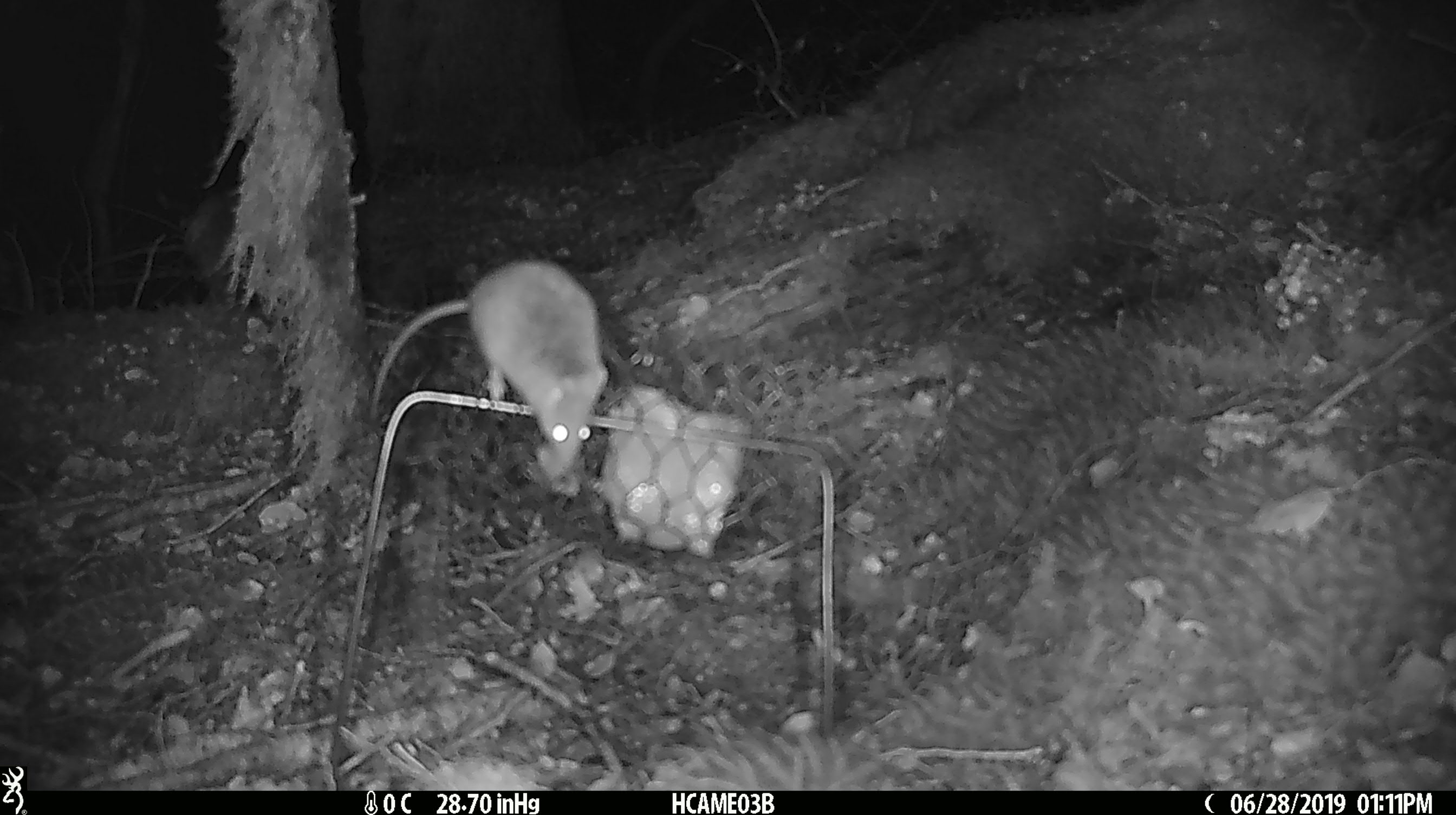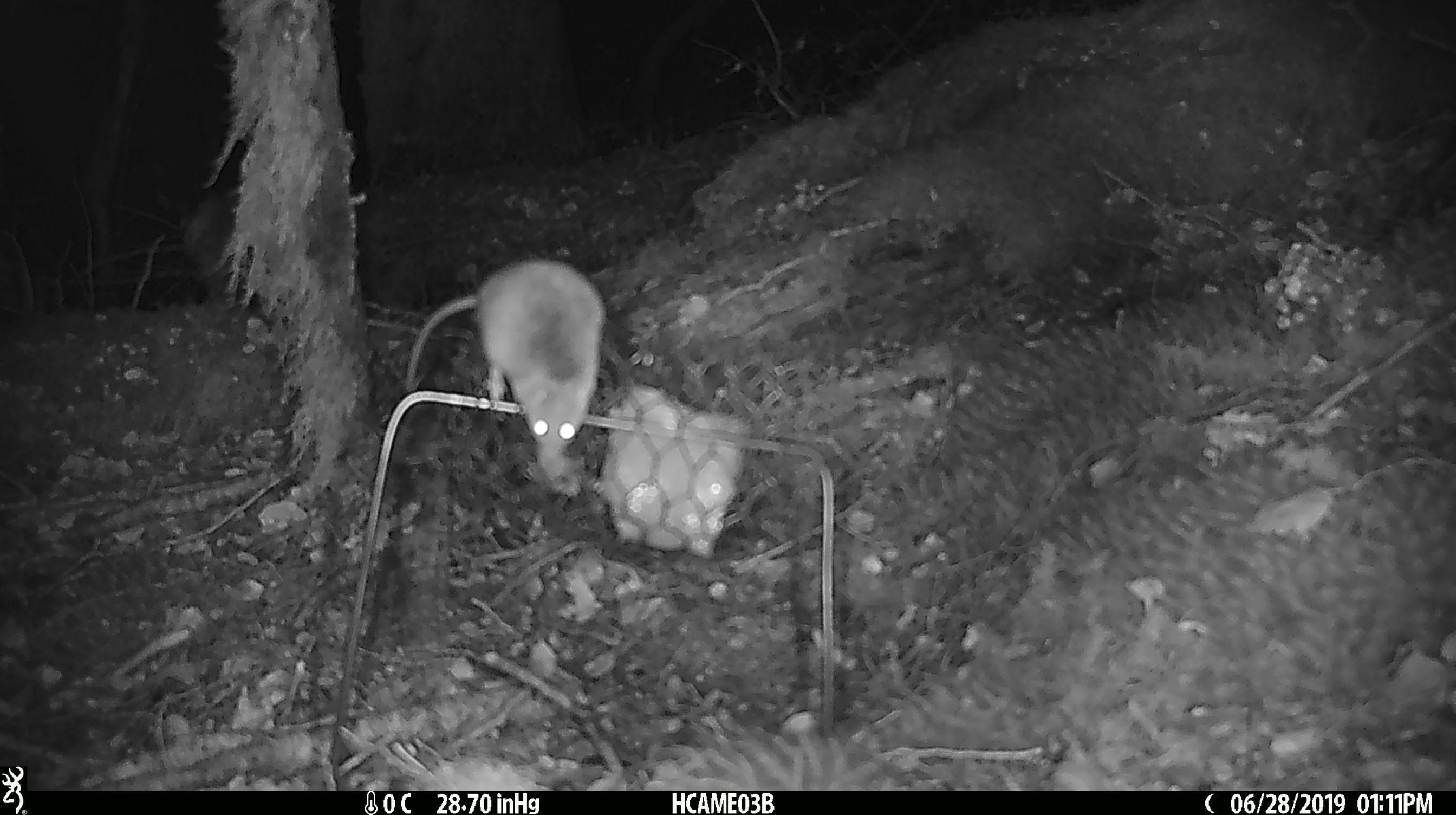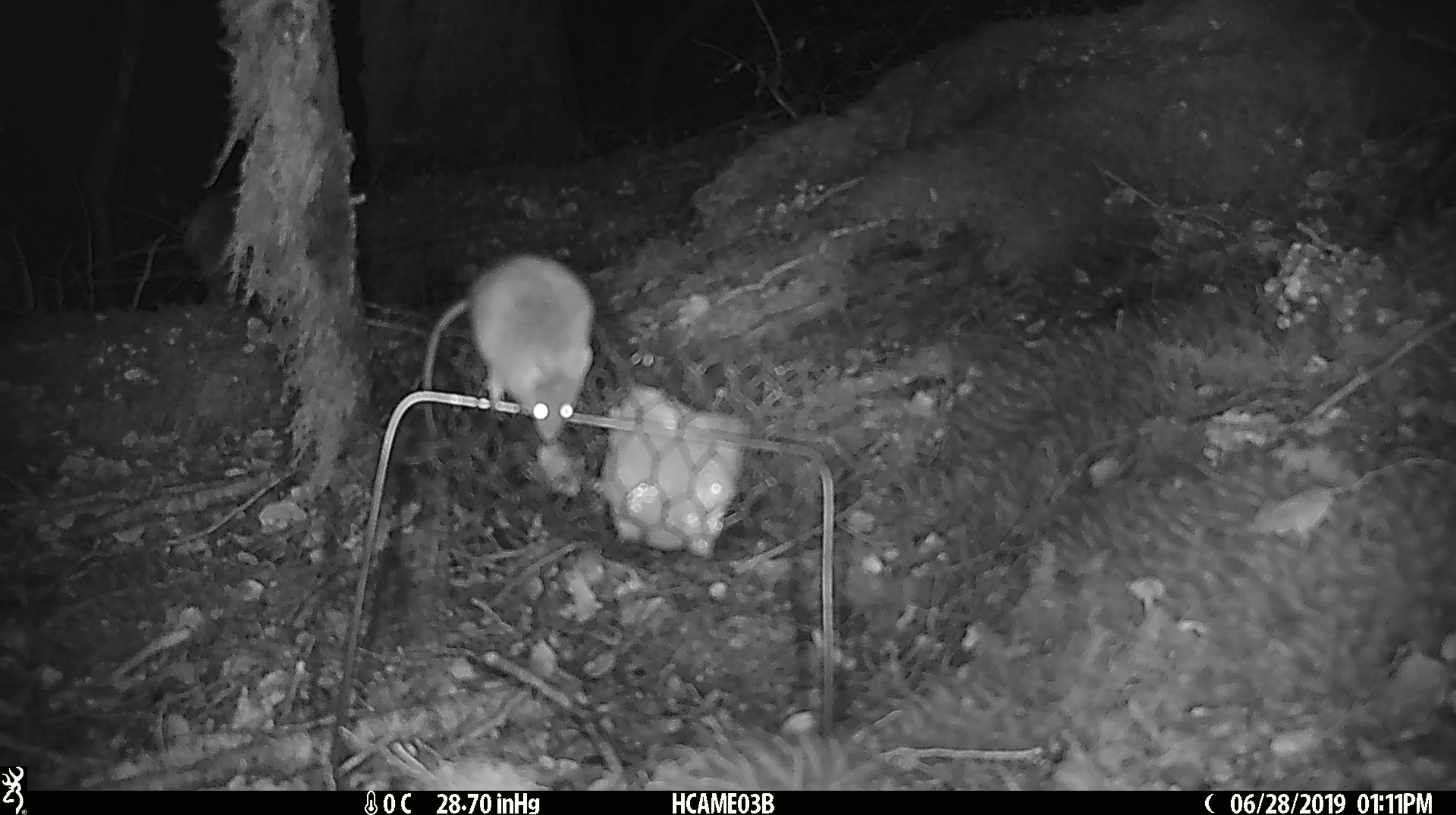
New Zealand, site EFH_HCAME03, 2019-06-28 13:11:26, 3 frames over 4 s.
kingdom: Animalia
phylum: Chordata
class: Mammalia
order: Rodentia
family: Muridae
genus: Mus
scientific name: Mus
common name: mouse